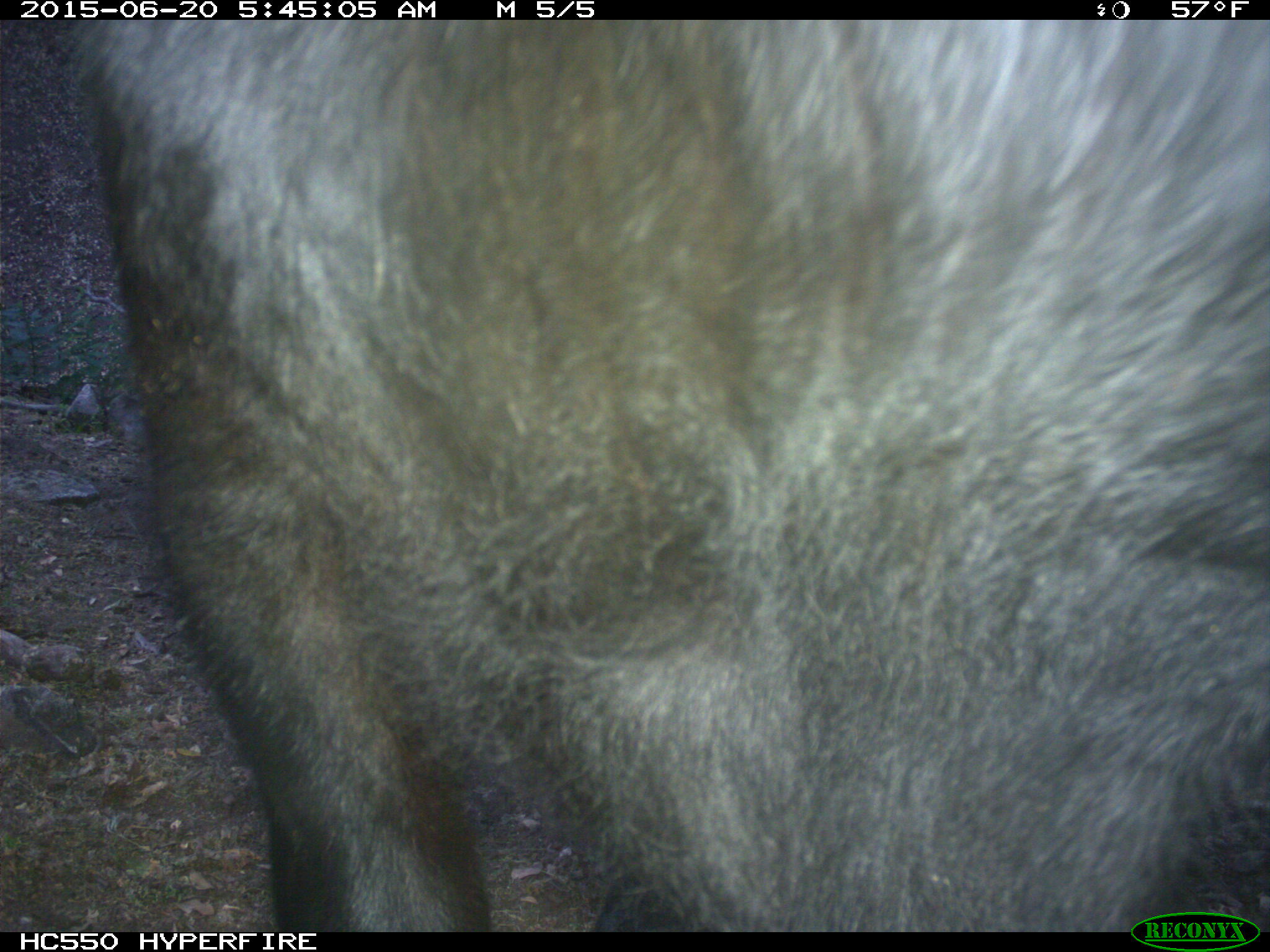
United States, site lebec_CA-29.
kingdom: Animalia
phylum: Chordata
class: Mammalia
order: Artiodactyla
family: Bovidae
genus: Bos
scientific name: Bos taurus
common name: domestic cow